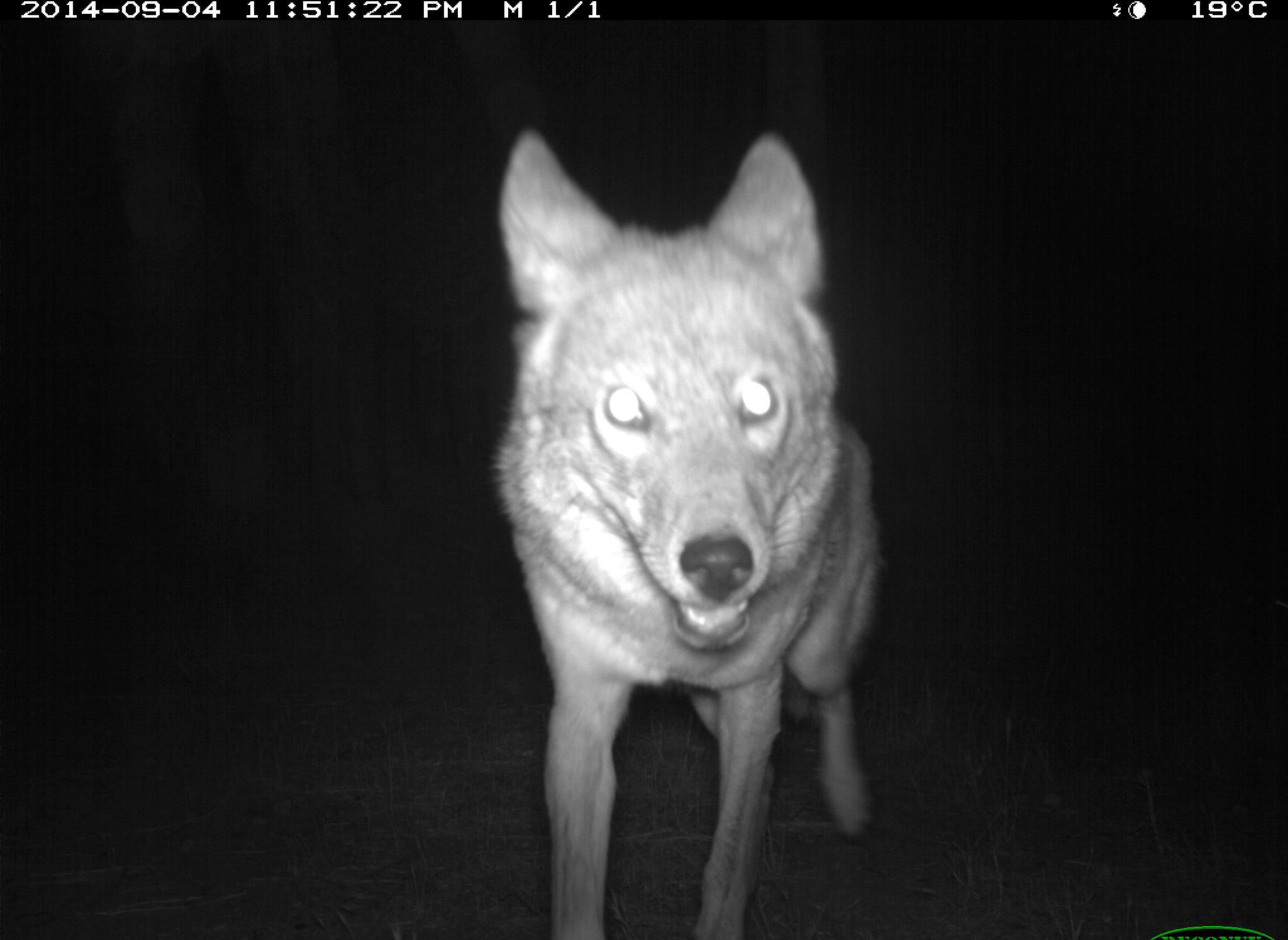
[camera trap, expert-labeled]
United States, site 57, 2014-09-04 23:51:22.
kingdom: Animalia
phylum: Chordata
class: Mammalia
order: Carnivora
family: Canidae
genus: Canis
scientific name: Canis latrans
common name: coyote